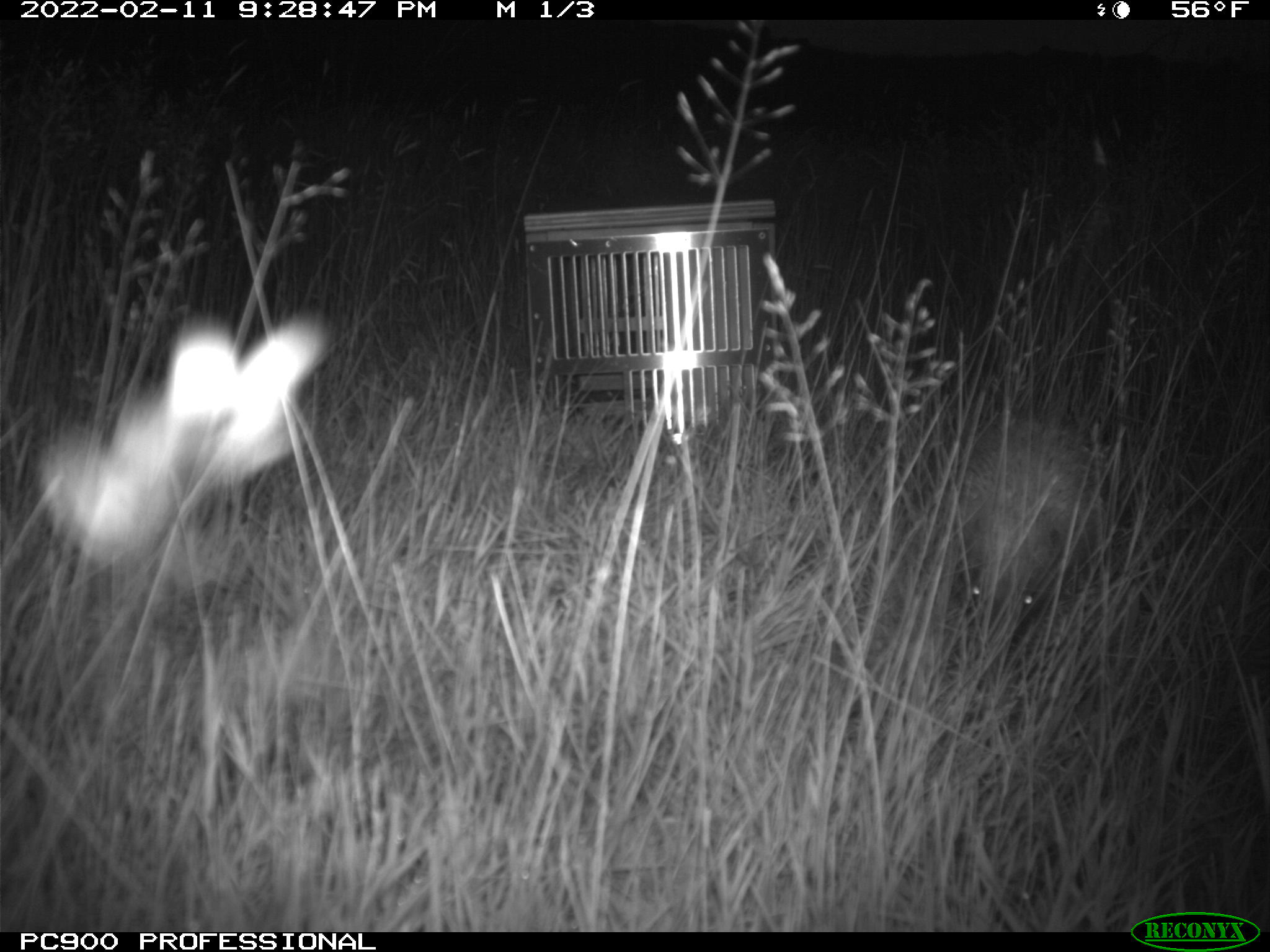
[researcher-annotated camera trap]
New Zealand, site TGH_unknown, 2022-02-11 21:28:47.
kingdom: Animalia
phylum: Chordata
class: Mammalia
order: Eulipotyphla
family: Erinaceidae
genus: Erinaceus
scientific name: Erinaceus europaeus europaeus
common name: european hedgehog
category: hedgehog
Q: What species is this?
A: Hedgehog (european hedgehog) (Erinaceus europaeus europaeus).